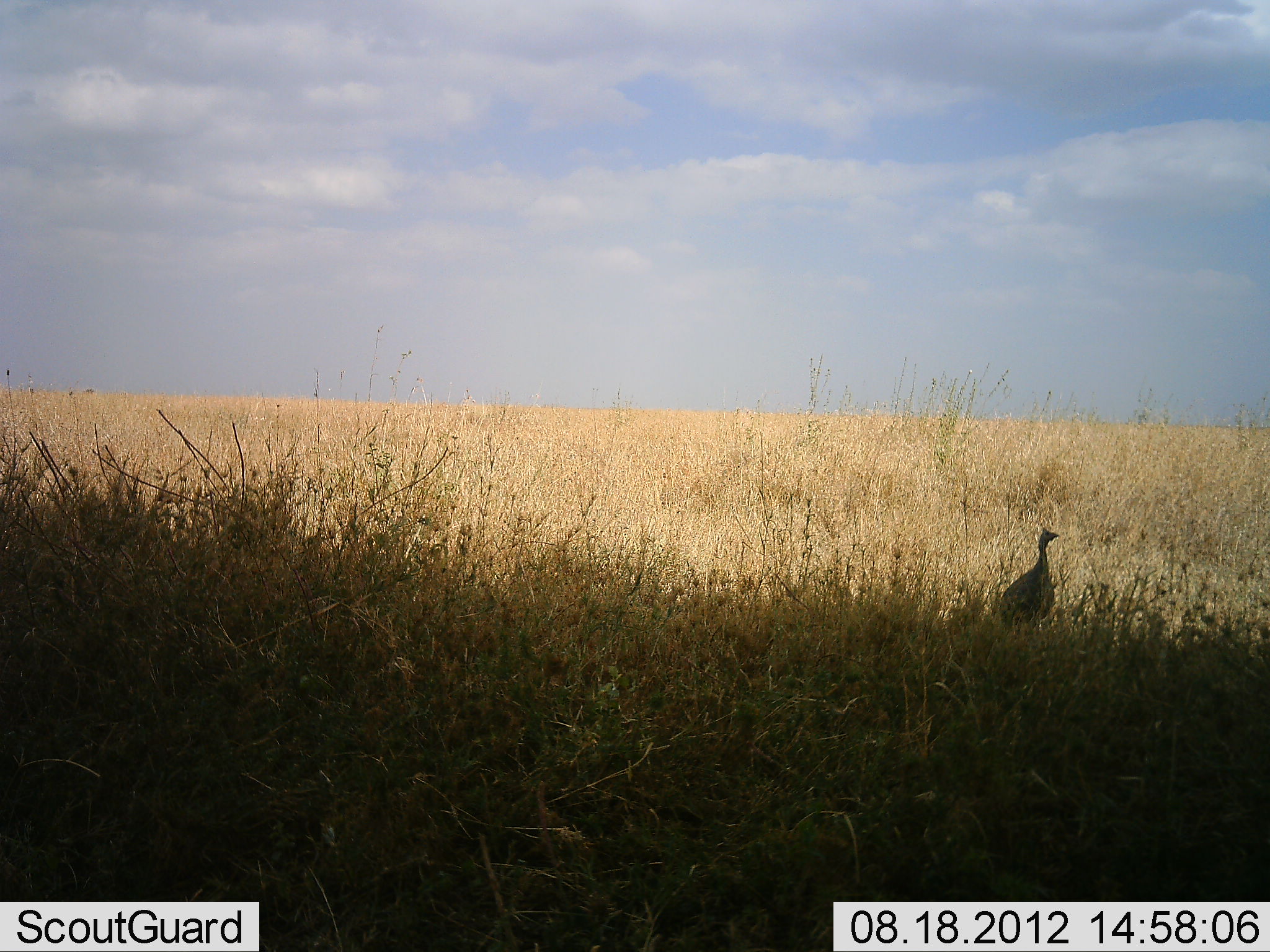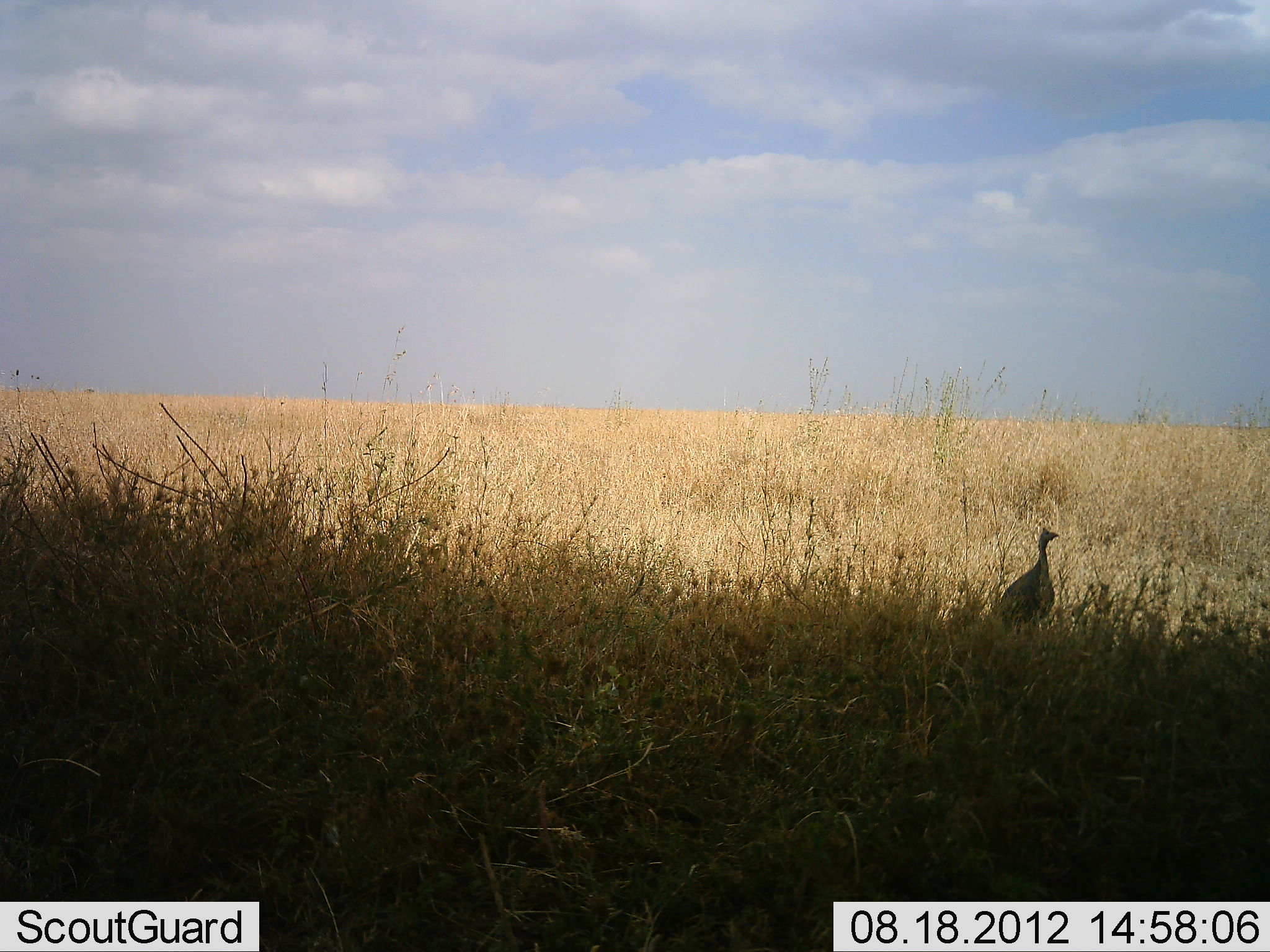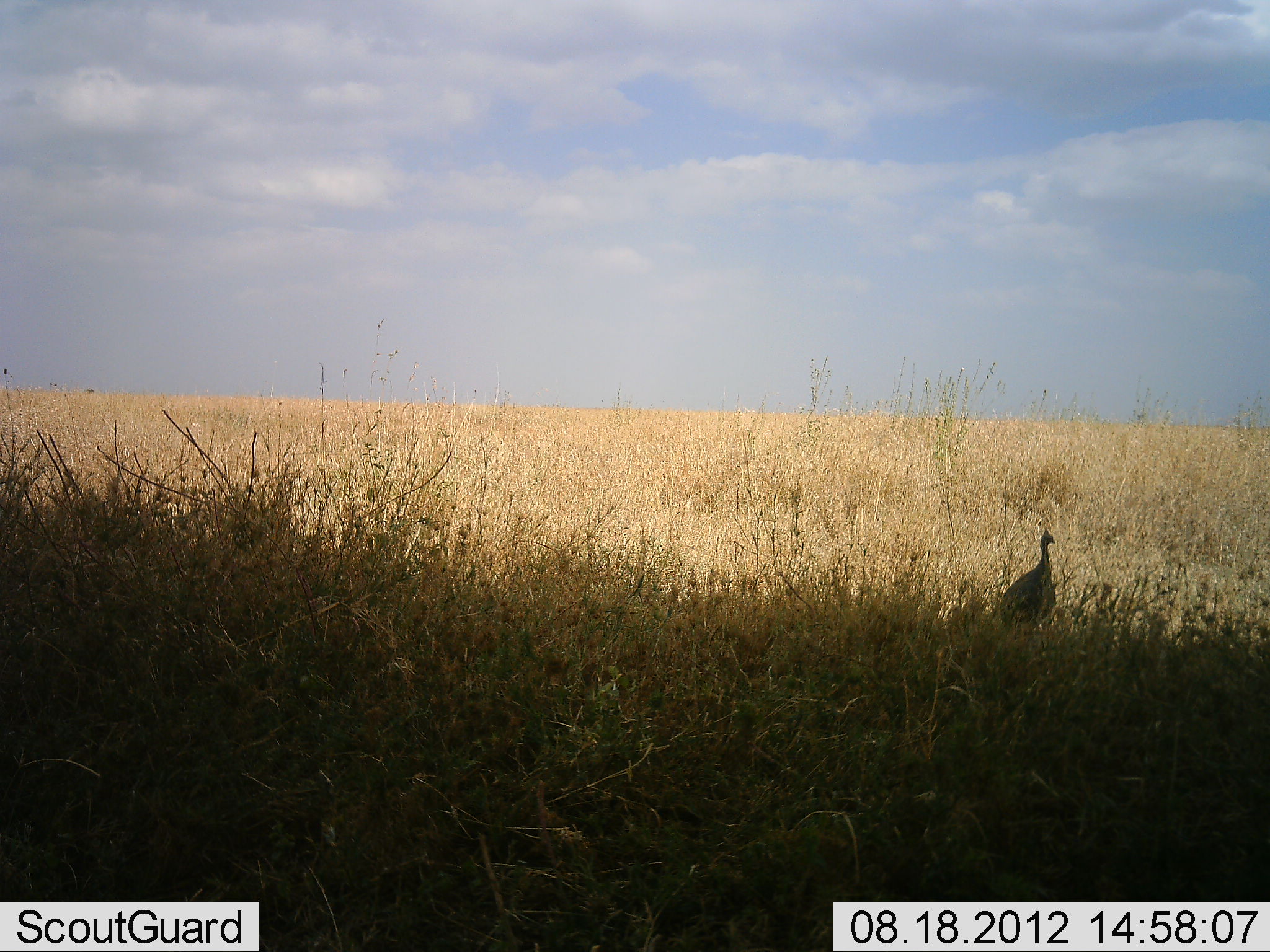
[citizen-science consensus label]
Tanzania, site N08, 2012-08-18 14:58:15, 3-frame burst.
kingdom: Animalia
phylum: Chordata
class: Aves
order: Galliformes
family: Numididae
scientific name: Numididae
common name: guinea fowl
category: guineafowl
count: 1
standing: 100%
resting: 0%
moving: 0%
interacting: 0%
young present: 0%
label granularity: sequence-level